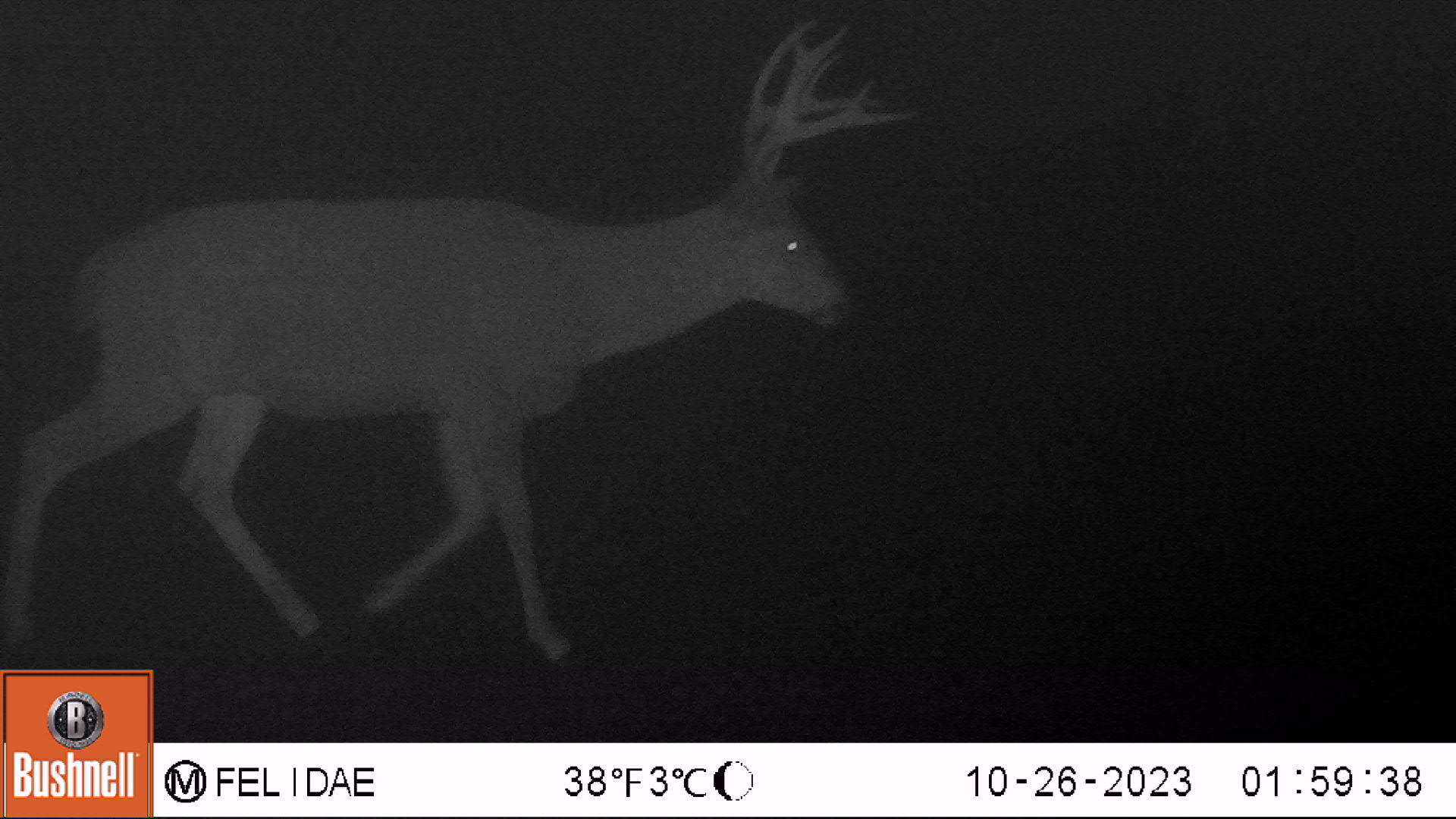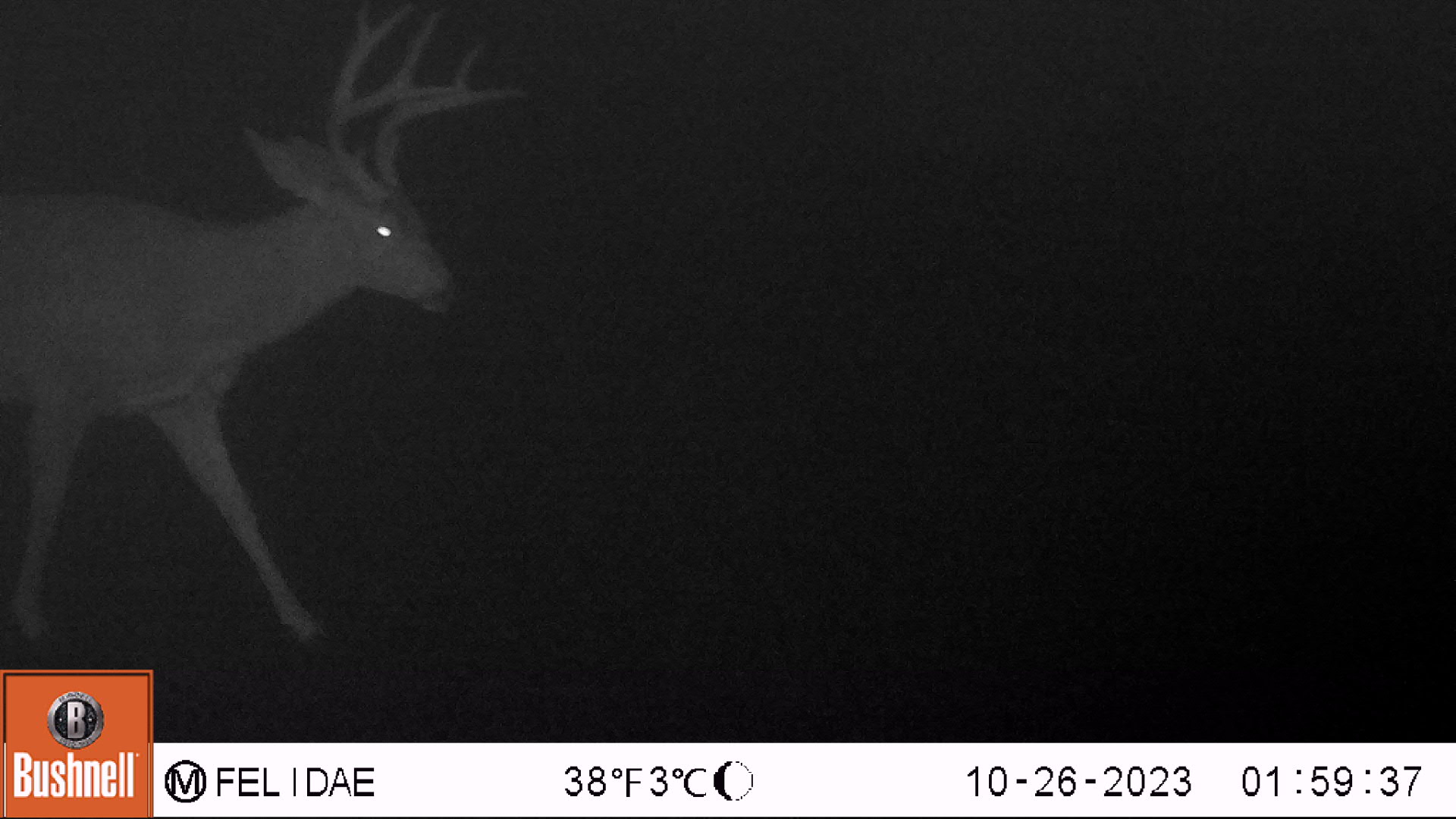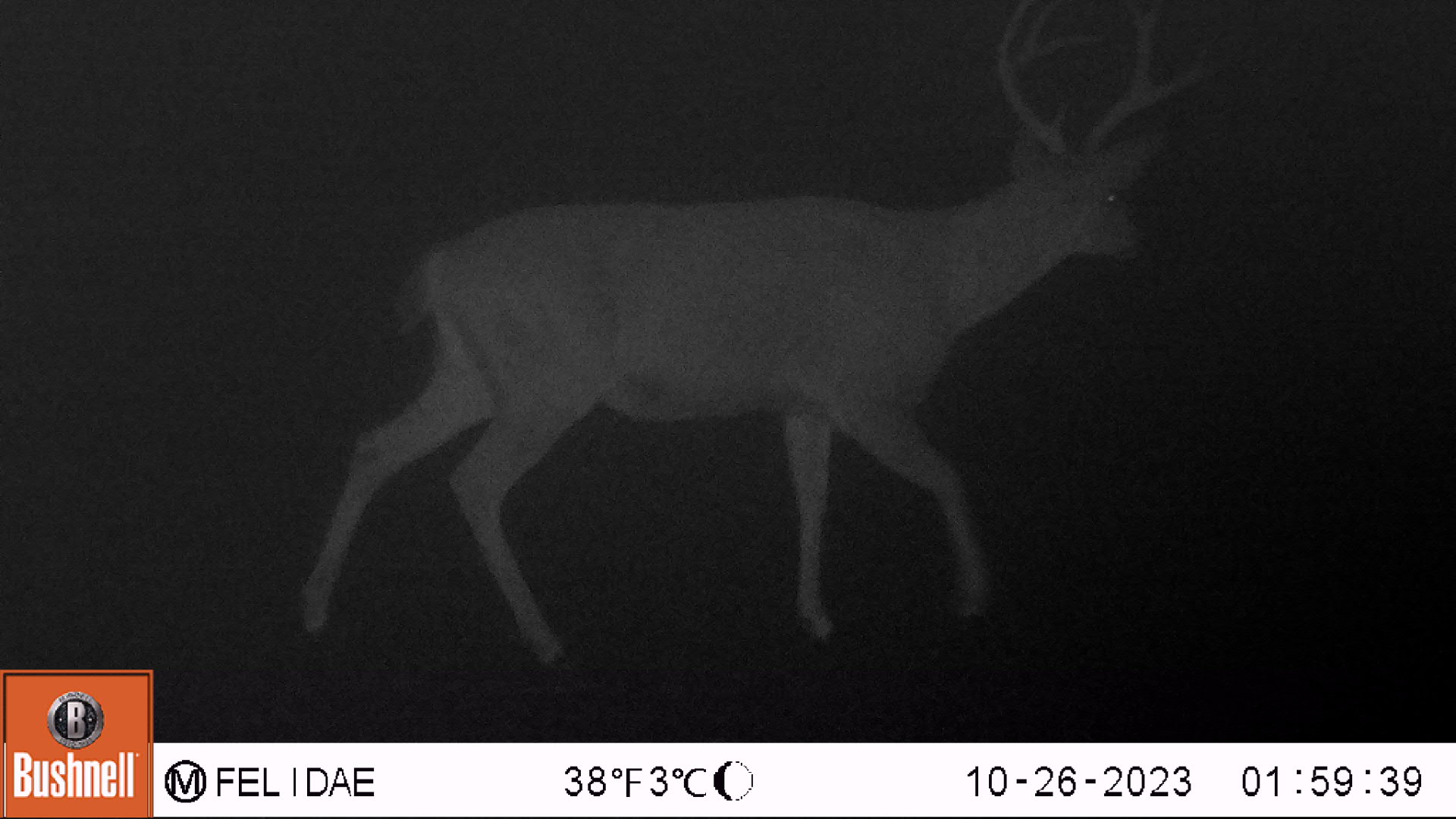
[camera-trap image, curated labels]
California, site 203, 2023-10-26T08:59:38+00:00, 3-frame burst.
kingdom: Animalia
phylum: Chordata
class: Mammalia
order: Artiodactyla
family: Cervidae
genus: Odocoileus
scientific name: Odocoileus hemionus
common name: mule deer